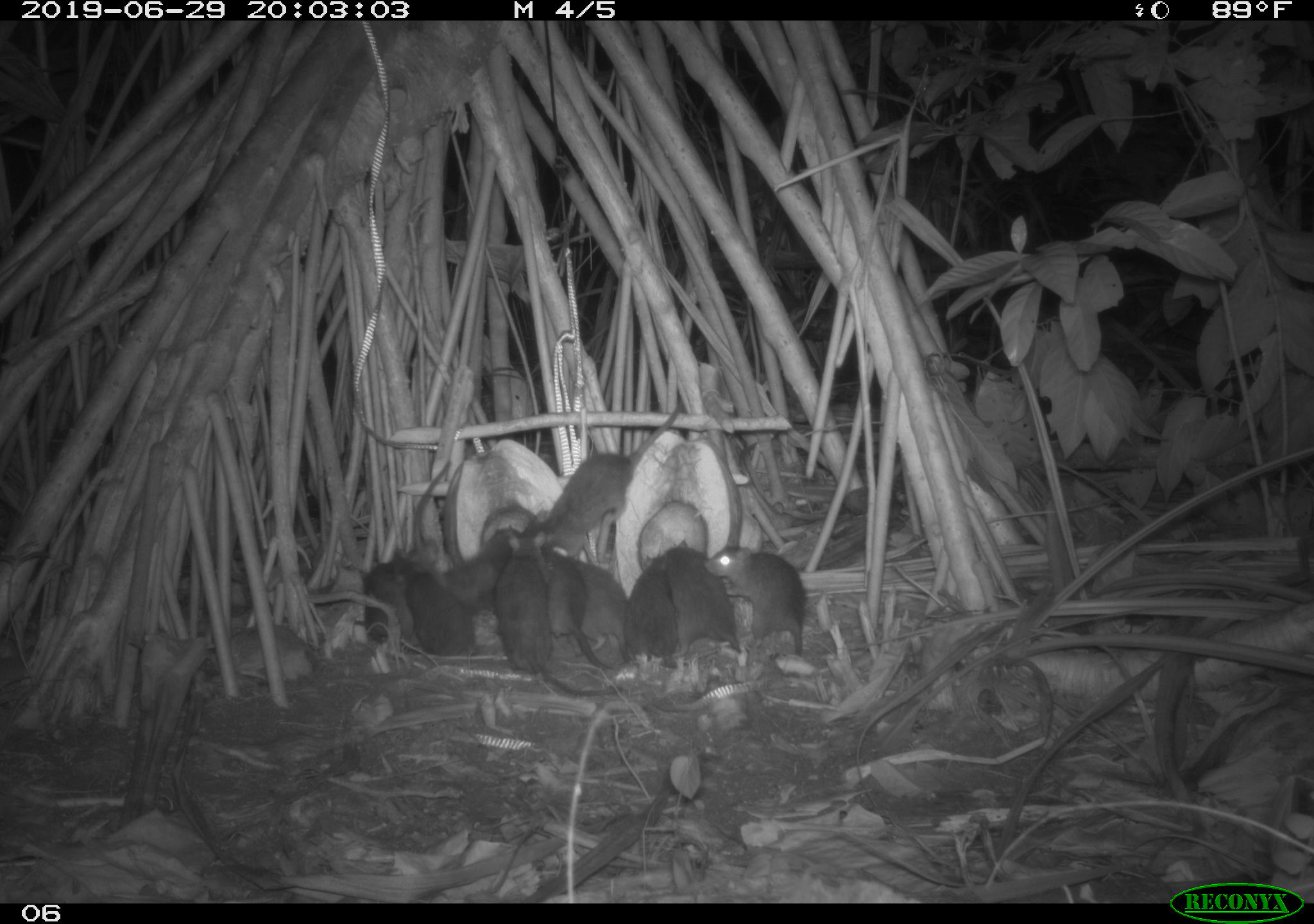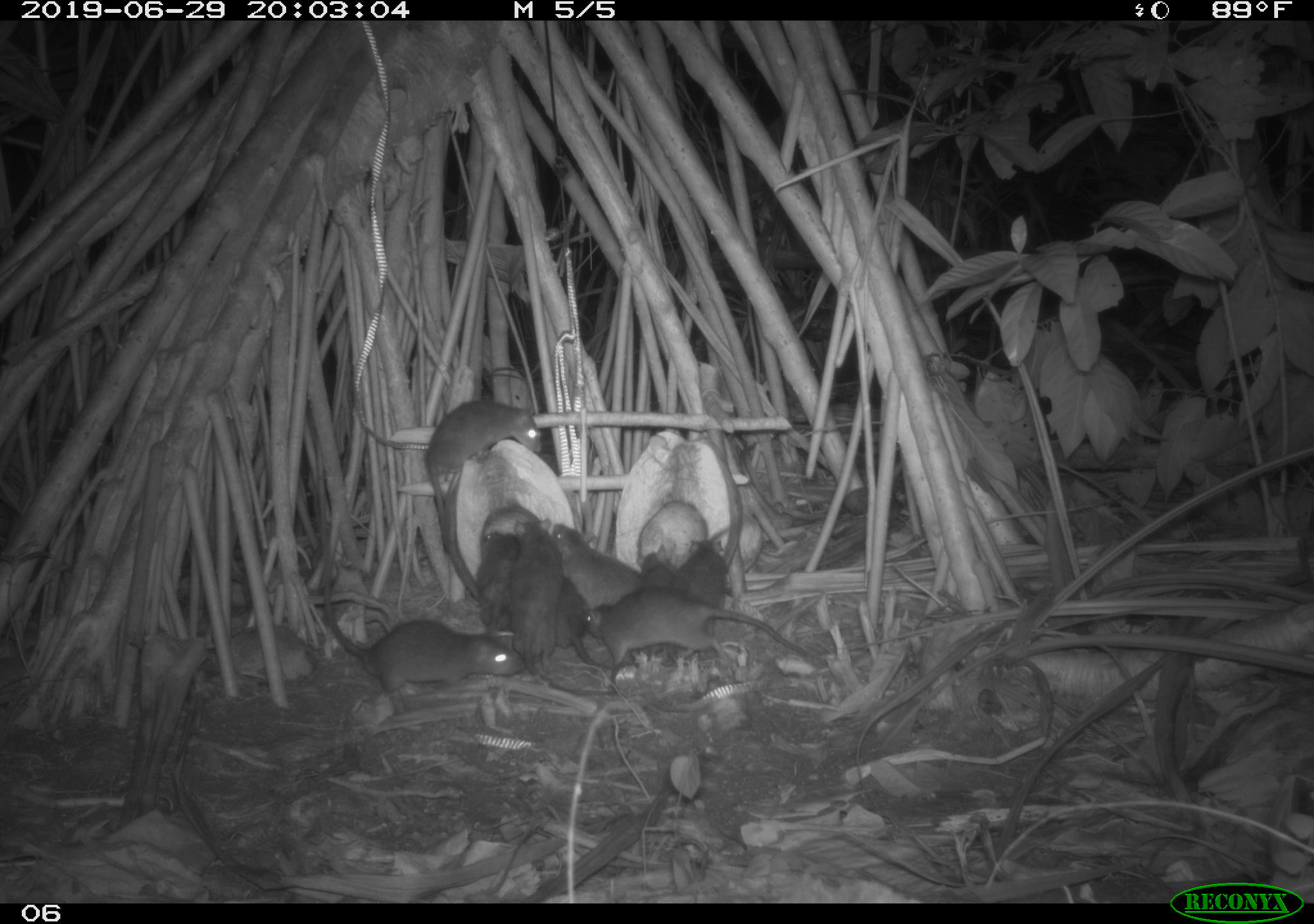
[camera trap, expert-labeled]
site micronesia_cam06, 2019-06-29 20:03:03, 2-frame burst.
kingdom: Animalia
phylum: Chordata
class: Mammalia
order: Rodentia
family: Muridae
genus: Rattus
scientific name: Rattus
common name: rat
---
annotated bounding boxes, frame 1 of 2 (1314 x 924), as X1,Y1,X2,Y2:
rat: 520,398,688,552; 413,457,517,613; 706,539,812,653; 500,528,565,708; 542,553,627,681; 661,539,746,661; 402,558,490,664; 571,550,641,679; 355,538,434,651; 627,554,682,671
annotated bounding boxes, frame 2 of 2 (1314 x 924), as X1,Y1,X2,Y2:
rat: 317,551,532,701; 580,583,825,678; 510,513,619,703; 425,397,543,561; 670,536,740,664; 553,521,649,613; 542,576,613,676; 469,521,526,639; 633,543,677,667